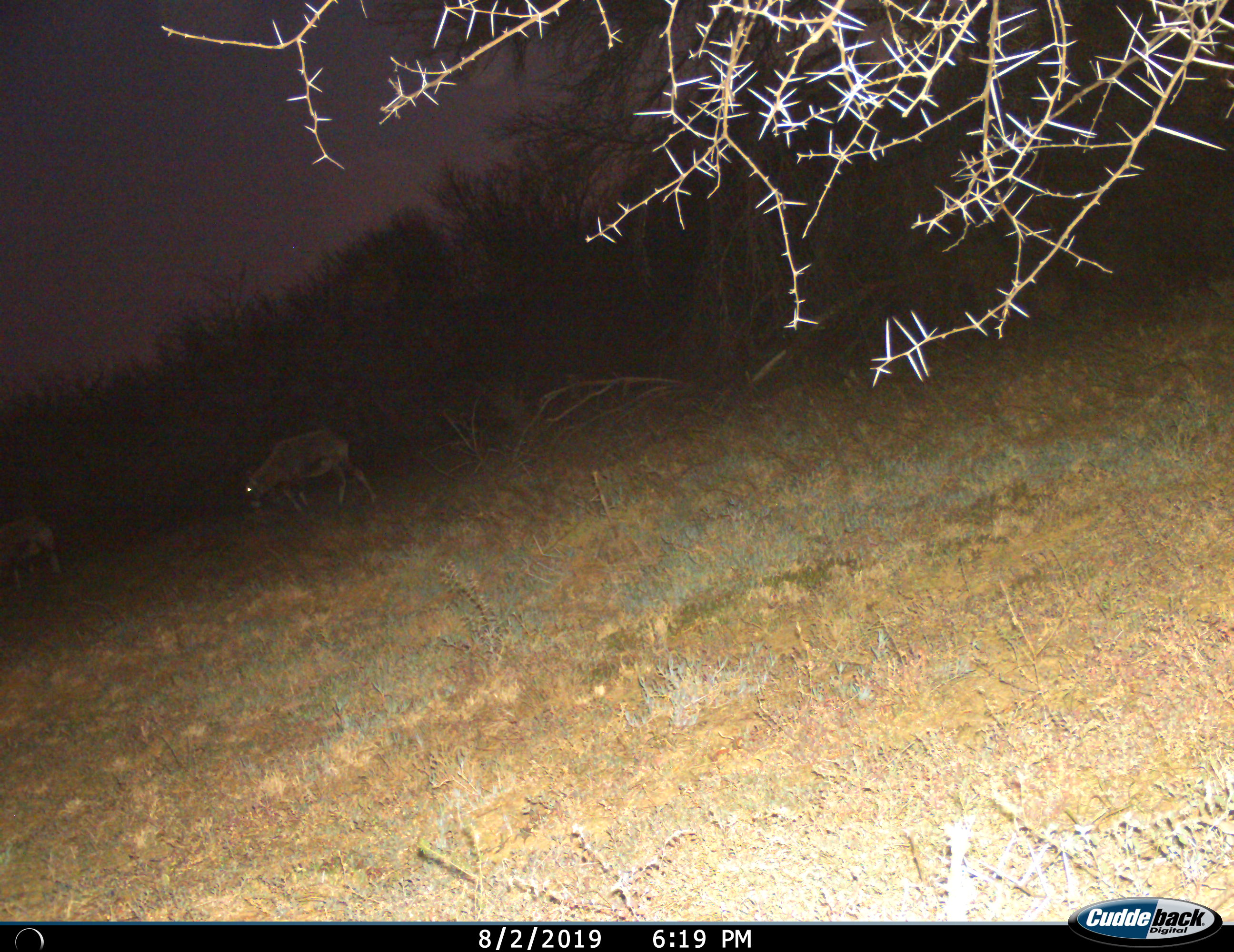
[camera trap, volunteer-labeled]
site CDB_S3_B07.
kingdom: Animalia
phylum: Chordata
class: Mammalia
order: Artiodactyla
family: Bovidae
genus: Oryx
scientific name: Oryx gazella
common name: gemsbok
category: oryx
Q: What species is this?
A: Oryx (gemsbok) (Oryx gazella).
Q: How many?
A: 2.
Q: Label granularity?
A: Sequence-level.